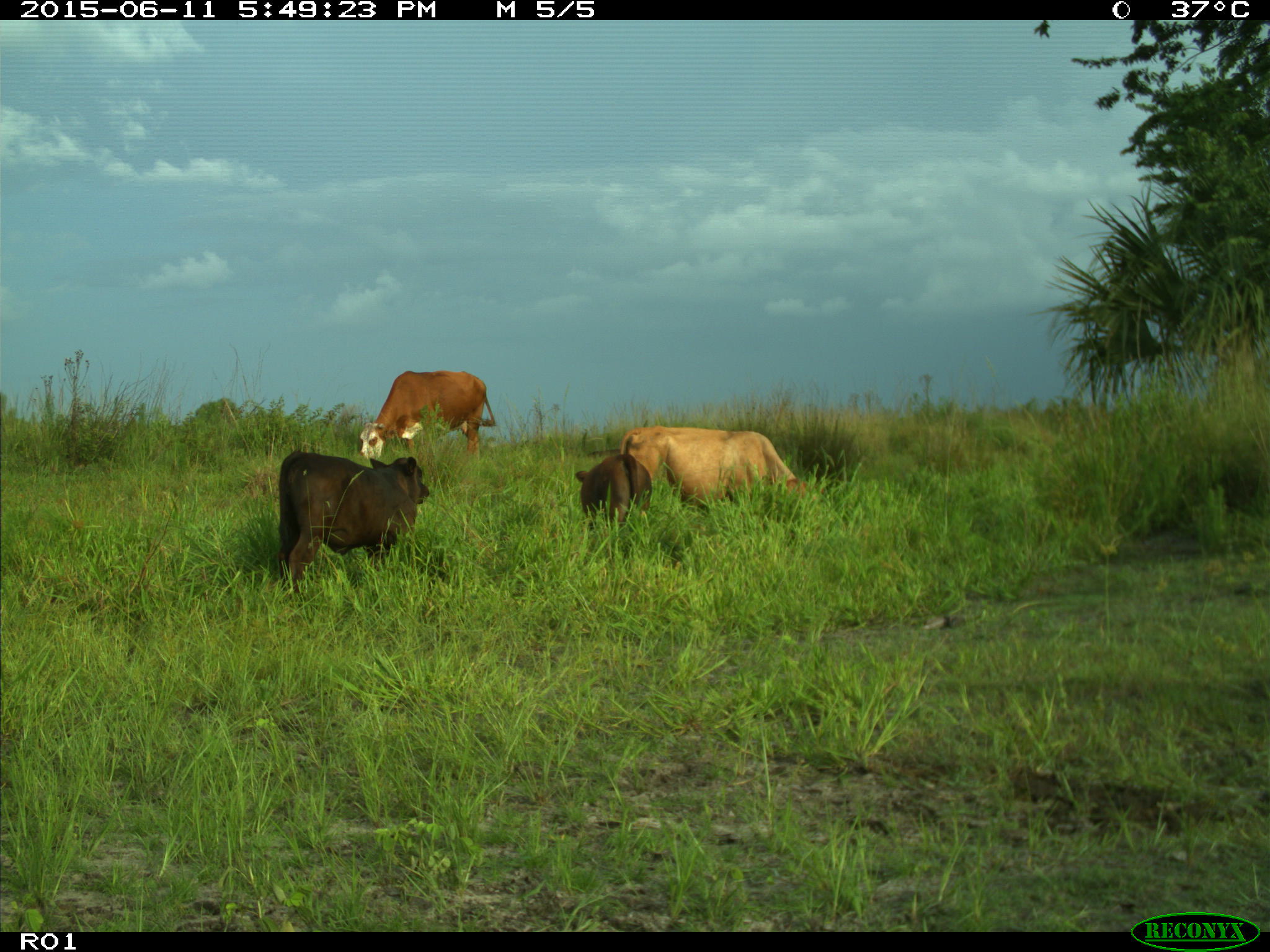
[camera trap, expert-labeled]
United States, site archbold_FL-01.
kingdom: Animalia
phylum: Chordata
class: Mammalia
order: Artiodactyla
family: Bovidae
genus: Bos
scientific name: Bos taurus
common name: domestic cow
Bos taurus (domestic cow).